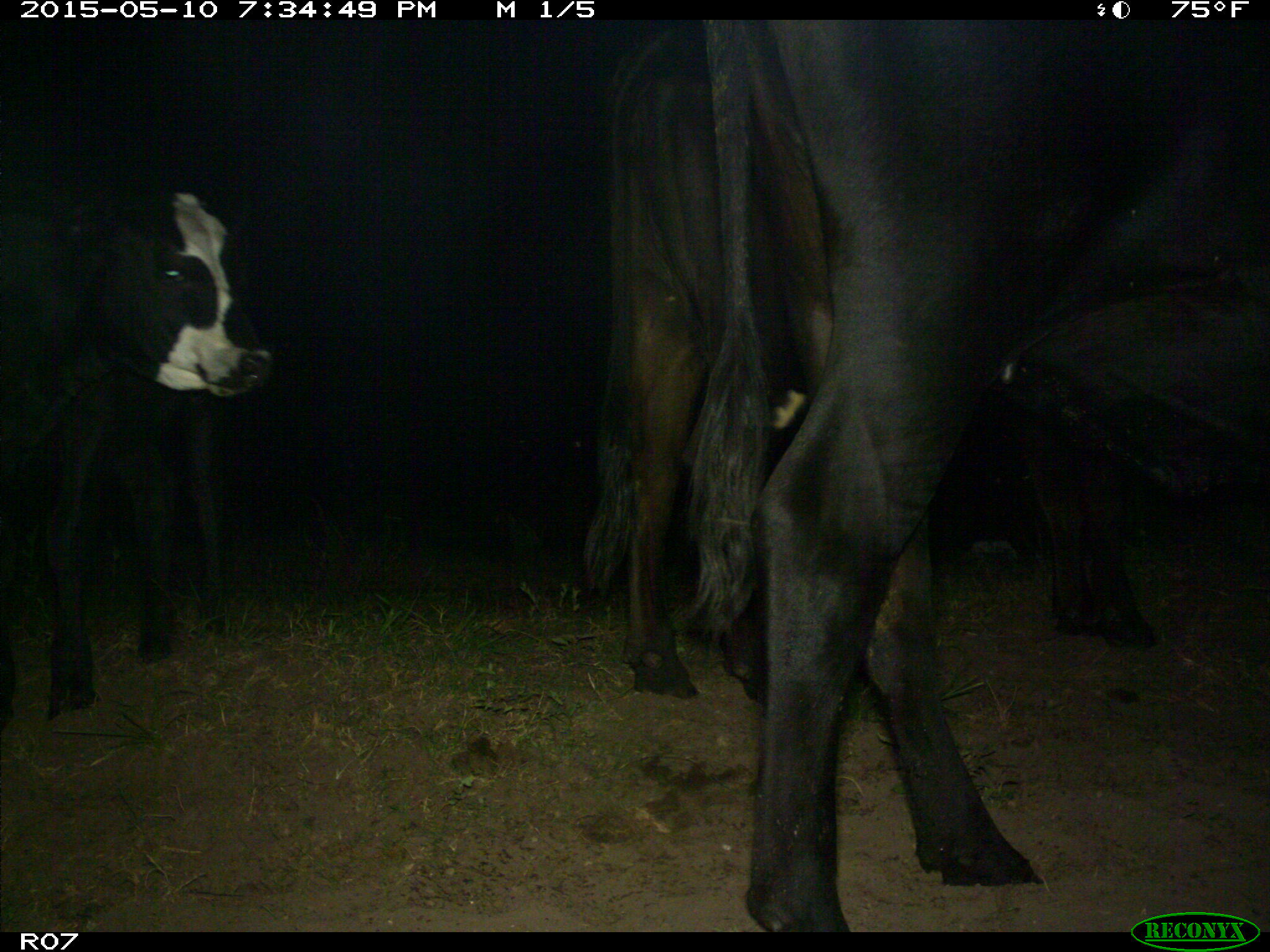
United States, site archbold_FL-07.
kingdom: Animalia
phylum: Chordata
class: Mammalia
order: Artiodactyla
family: Bovidae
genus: Bos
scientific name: Bos taurus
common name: domestic cow